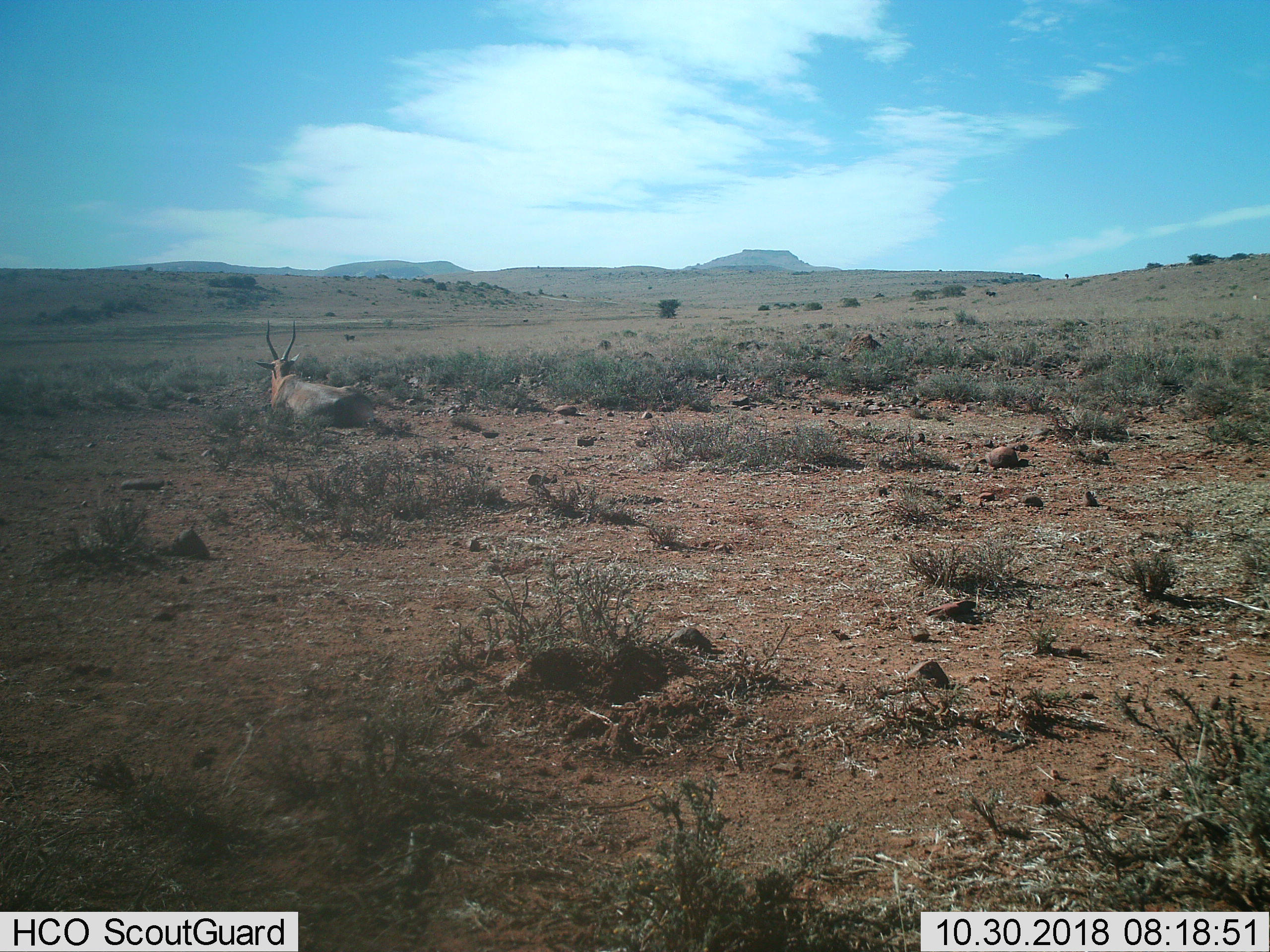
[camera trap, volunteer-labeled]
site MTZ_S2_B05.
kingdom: Animalia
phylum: Chordata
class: Mammalia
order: Artiodactyla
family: Bovidae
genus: Damaliscus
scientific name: Damaliscus pygargus phillipsi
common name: blesbok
Blesbok (Damaliscus pygargus phillipsi), count 1. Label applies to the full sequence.